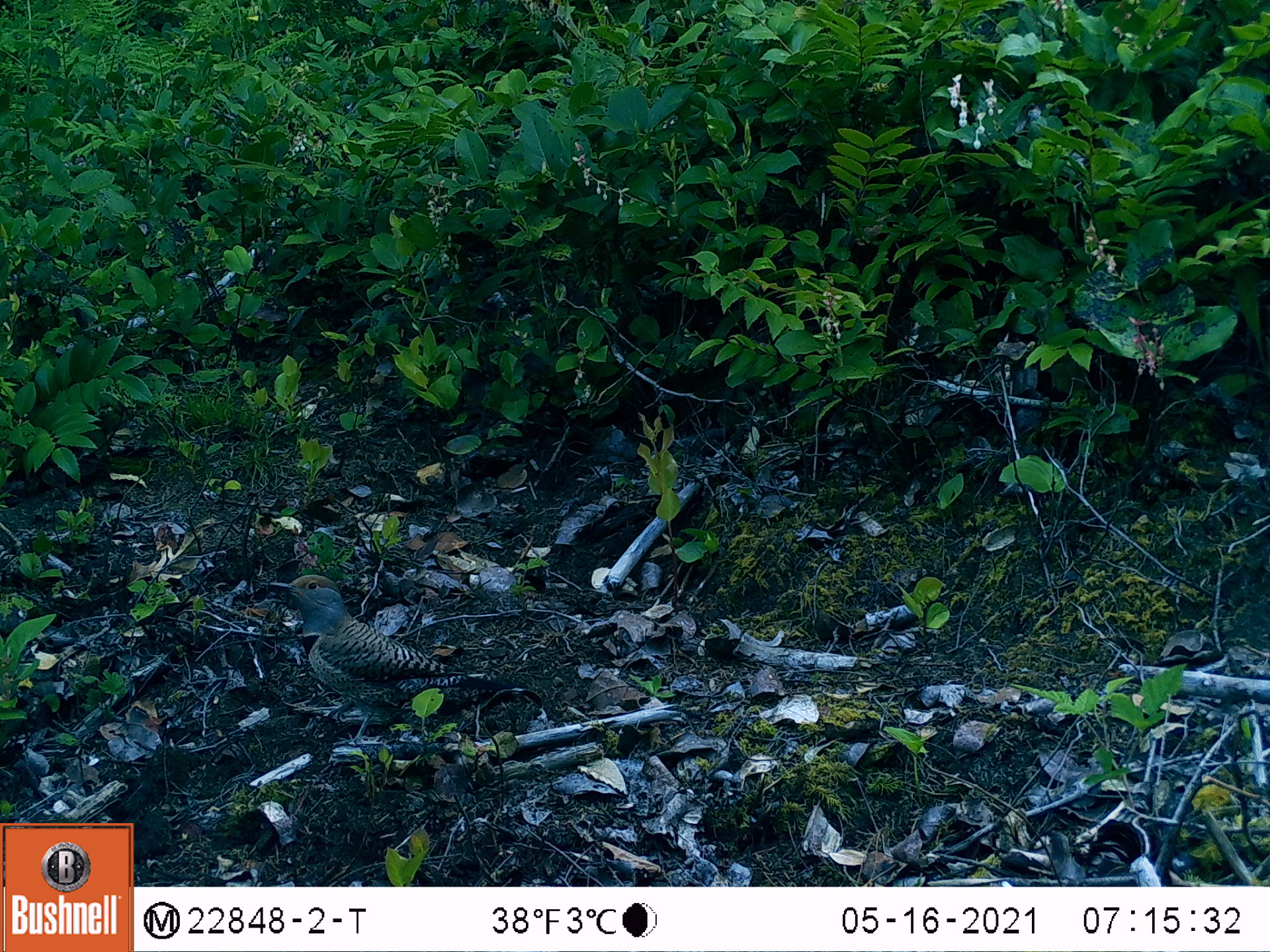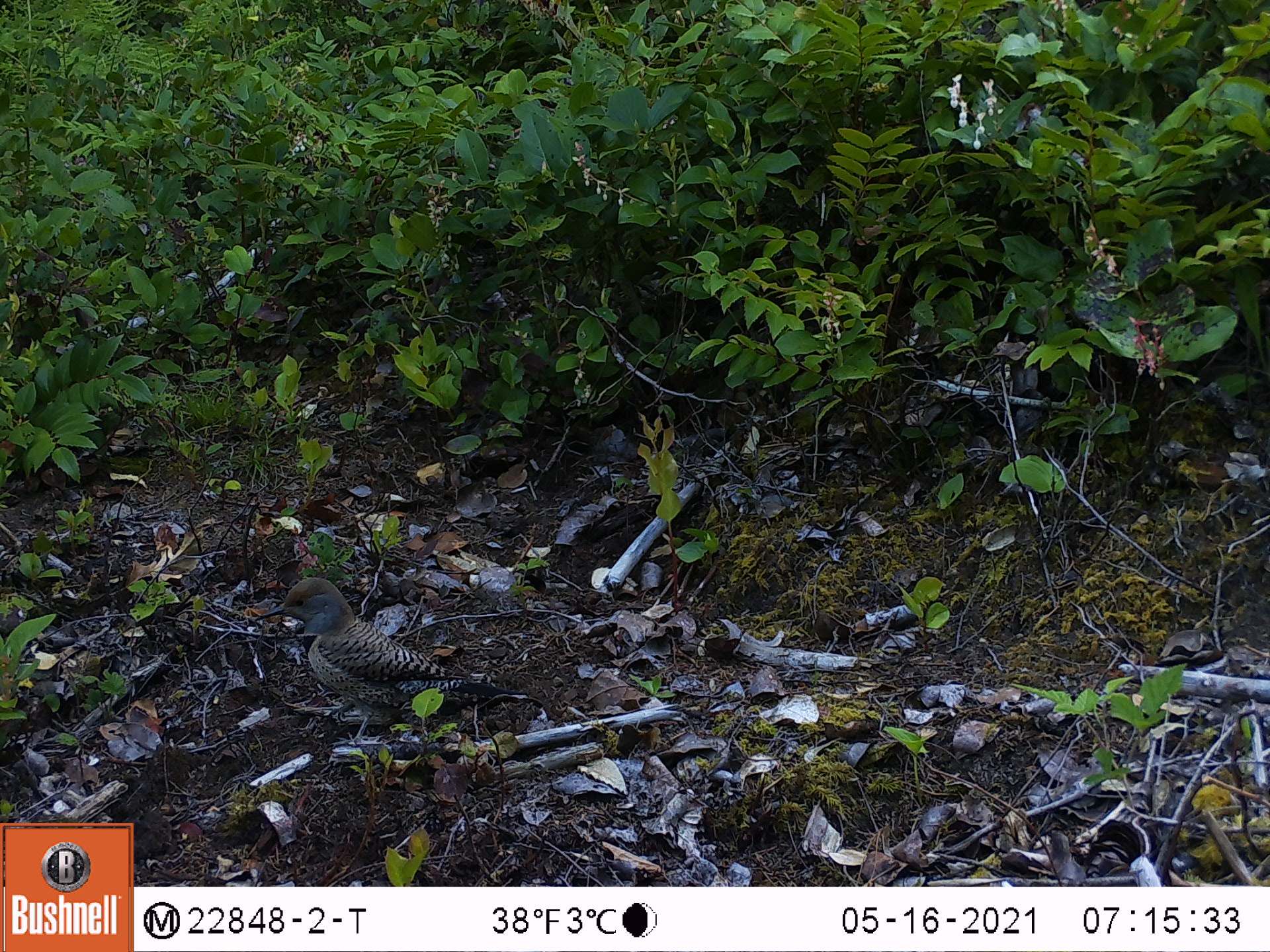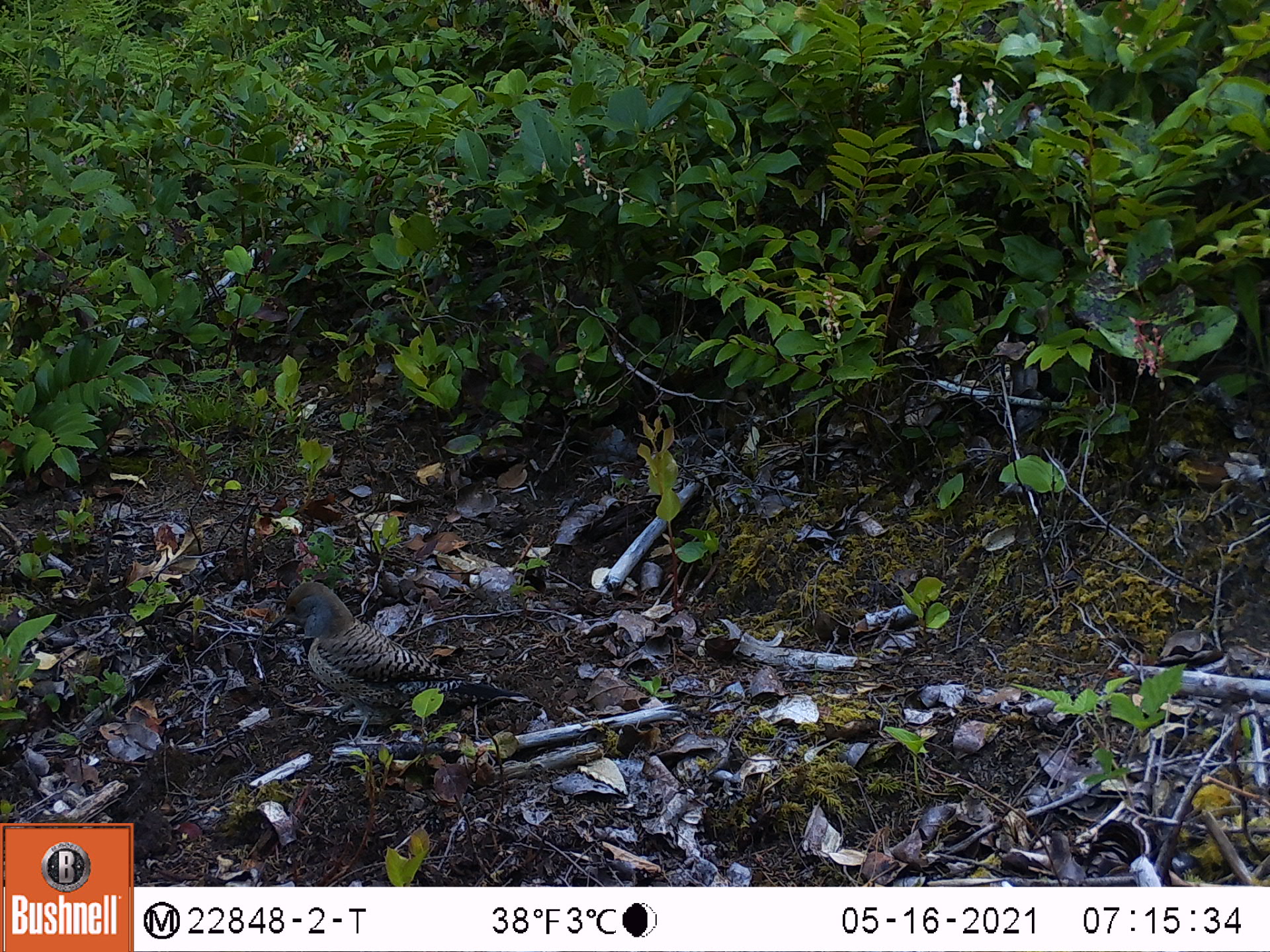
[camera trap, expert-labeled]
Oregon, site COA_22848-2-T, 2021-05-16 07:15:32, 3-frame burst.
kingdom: Animalia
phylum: Chordata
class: Aves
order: Piciformes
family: Picidae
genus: Colaptes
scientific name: Colaptes auratus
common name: northern flicker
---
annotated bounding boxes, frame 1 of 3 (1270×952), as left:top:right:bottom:
northern flicker: 265:569:524:750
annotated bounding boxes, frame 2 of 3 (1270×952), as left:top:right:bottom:
northern flicker: 249:568:498:736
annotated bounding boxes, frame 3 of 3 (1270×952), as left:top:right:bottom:
northern flicker: 258:577:507:754